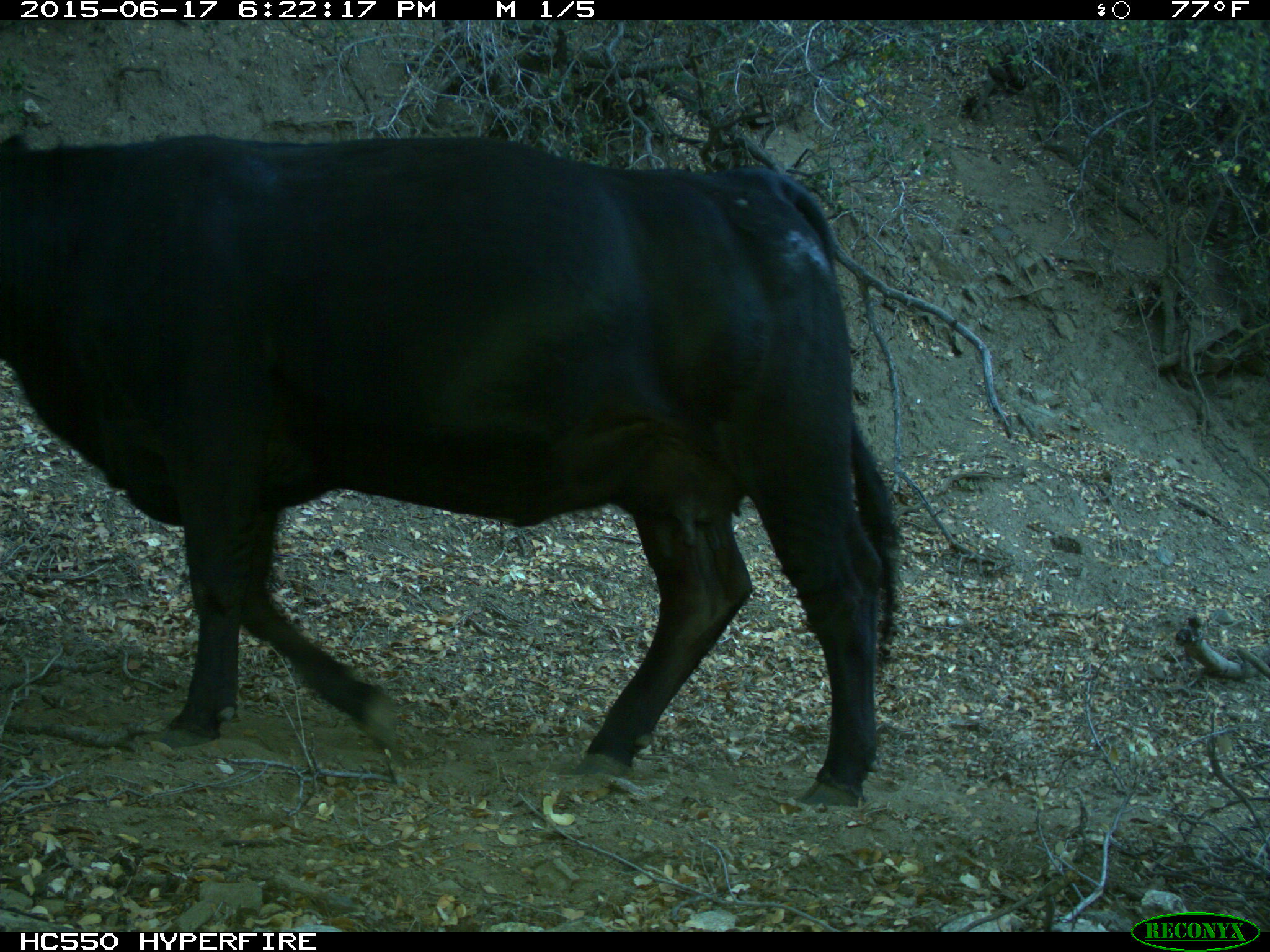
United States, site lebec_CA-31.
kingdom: Animalia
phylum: Chordata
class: Mammalia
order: Artiodactyla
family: Bovidae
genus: Bos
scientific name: Bos taurus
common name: domestic cow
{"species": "Bos taurus (domestic cow)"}